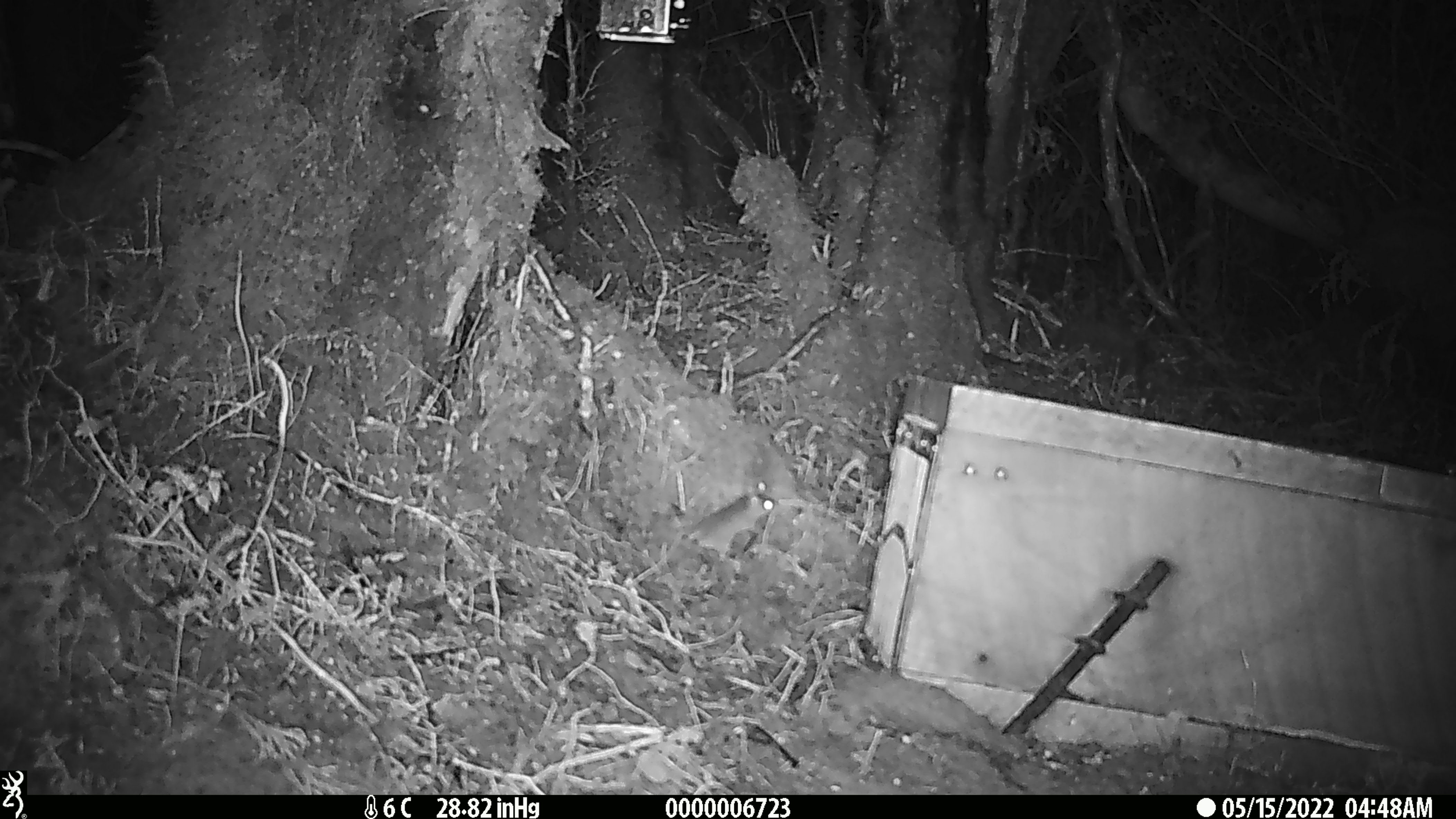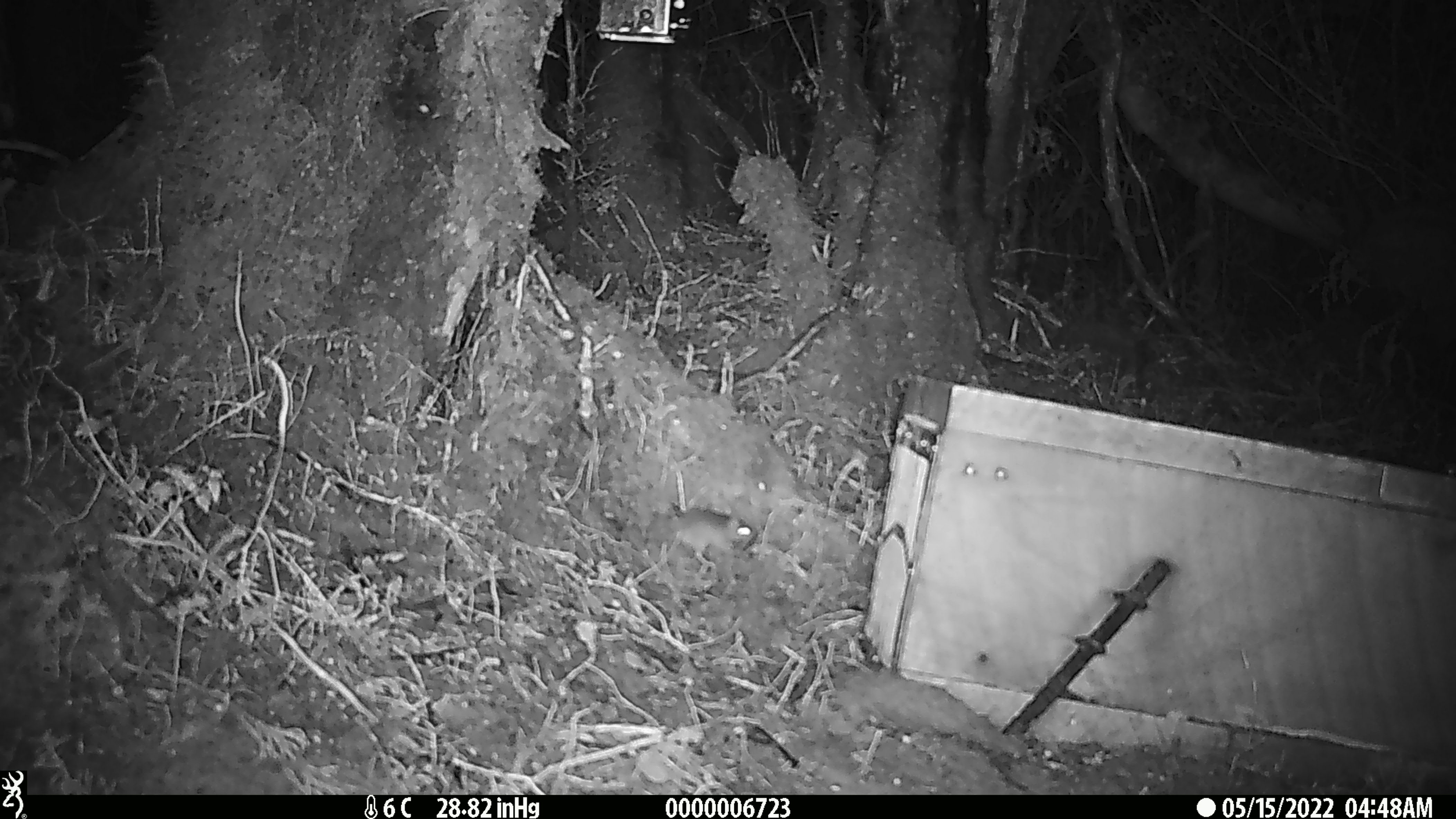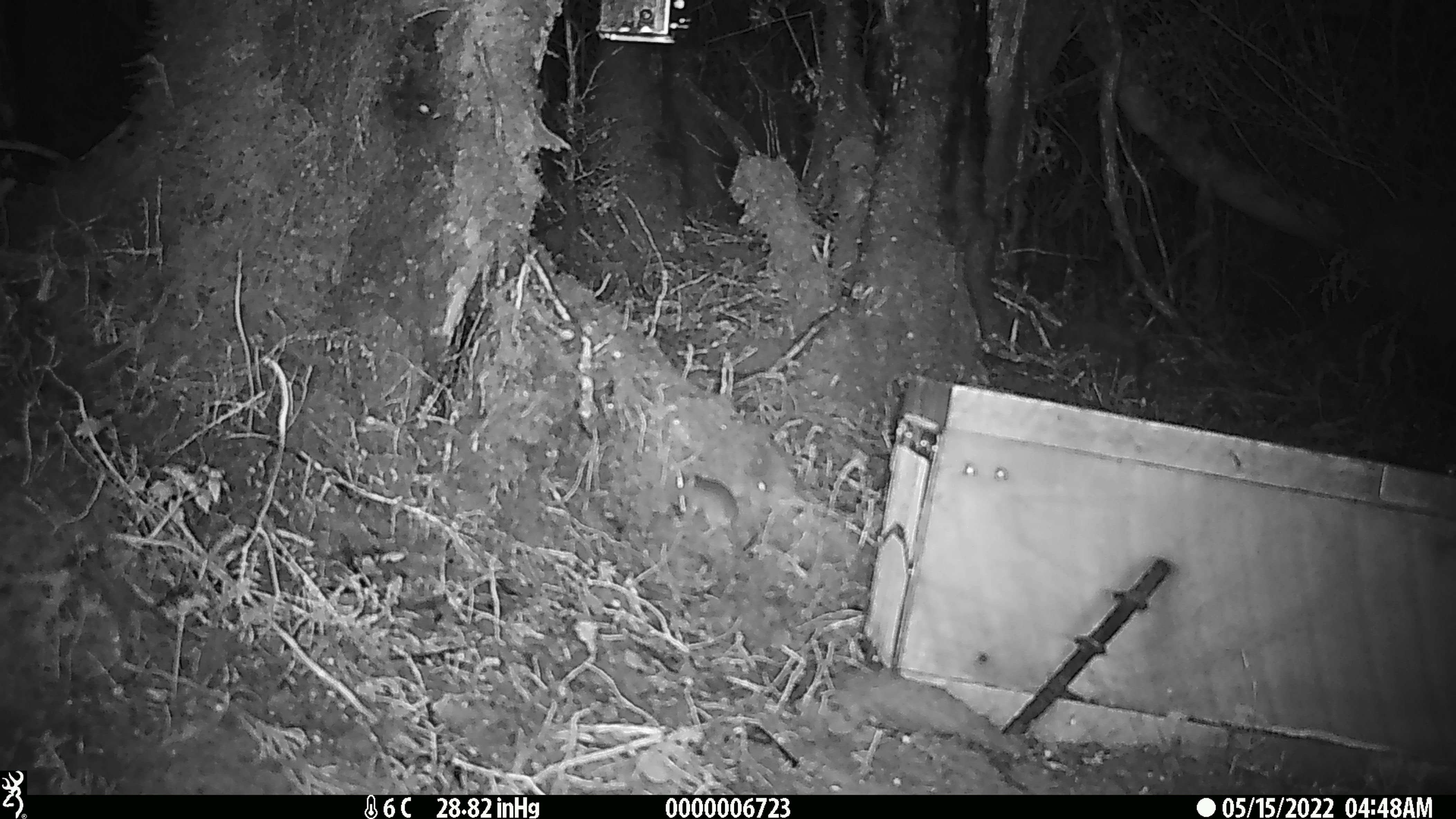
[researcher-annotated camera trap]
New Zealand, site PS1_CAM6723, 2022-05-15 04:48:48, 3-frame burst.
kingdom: Animalia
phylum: Chordata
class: Mammalia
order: Rodentia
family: Muridae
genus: Mus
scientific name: Mus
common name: mouse